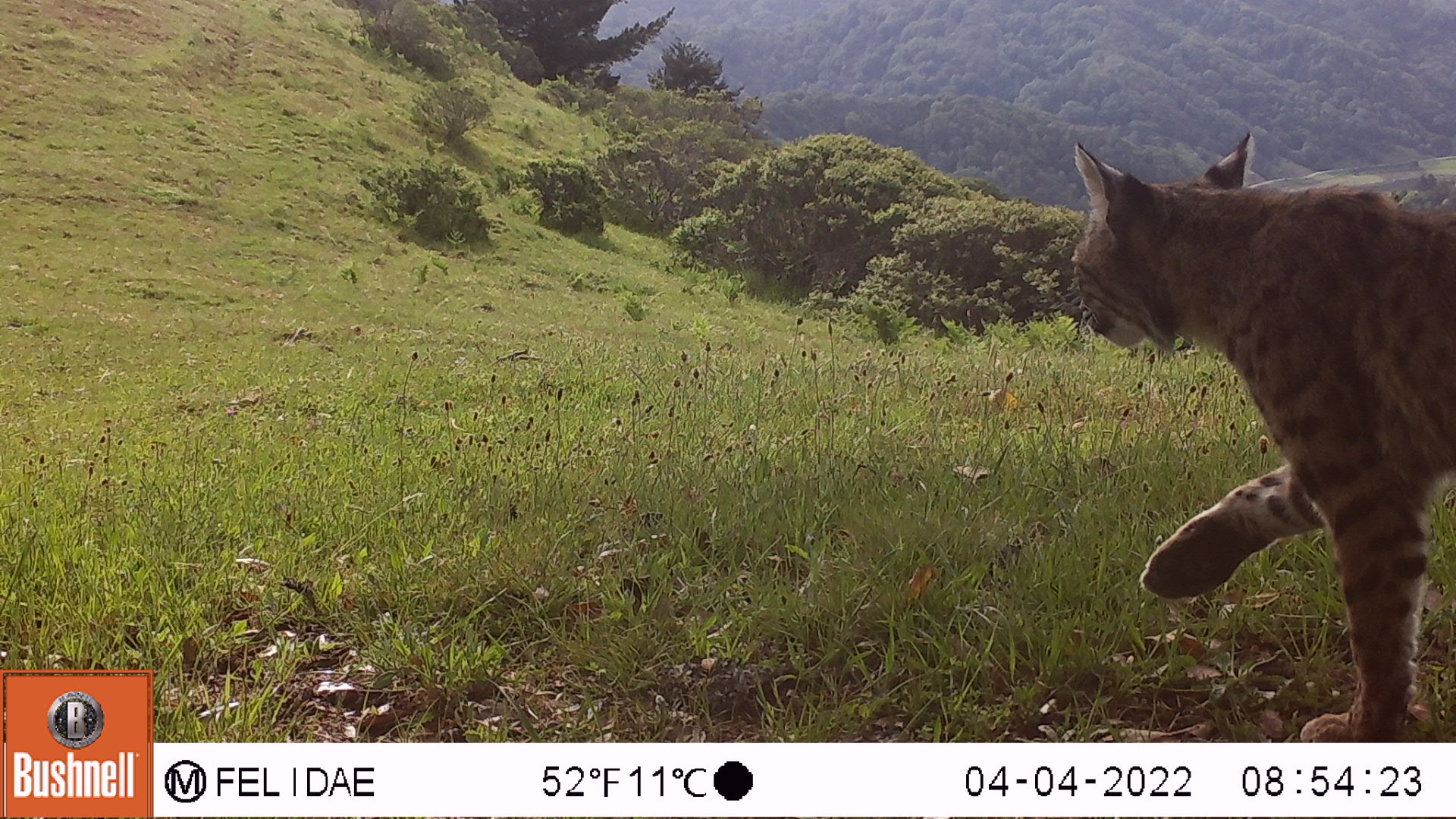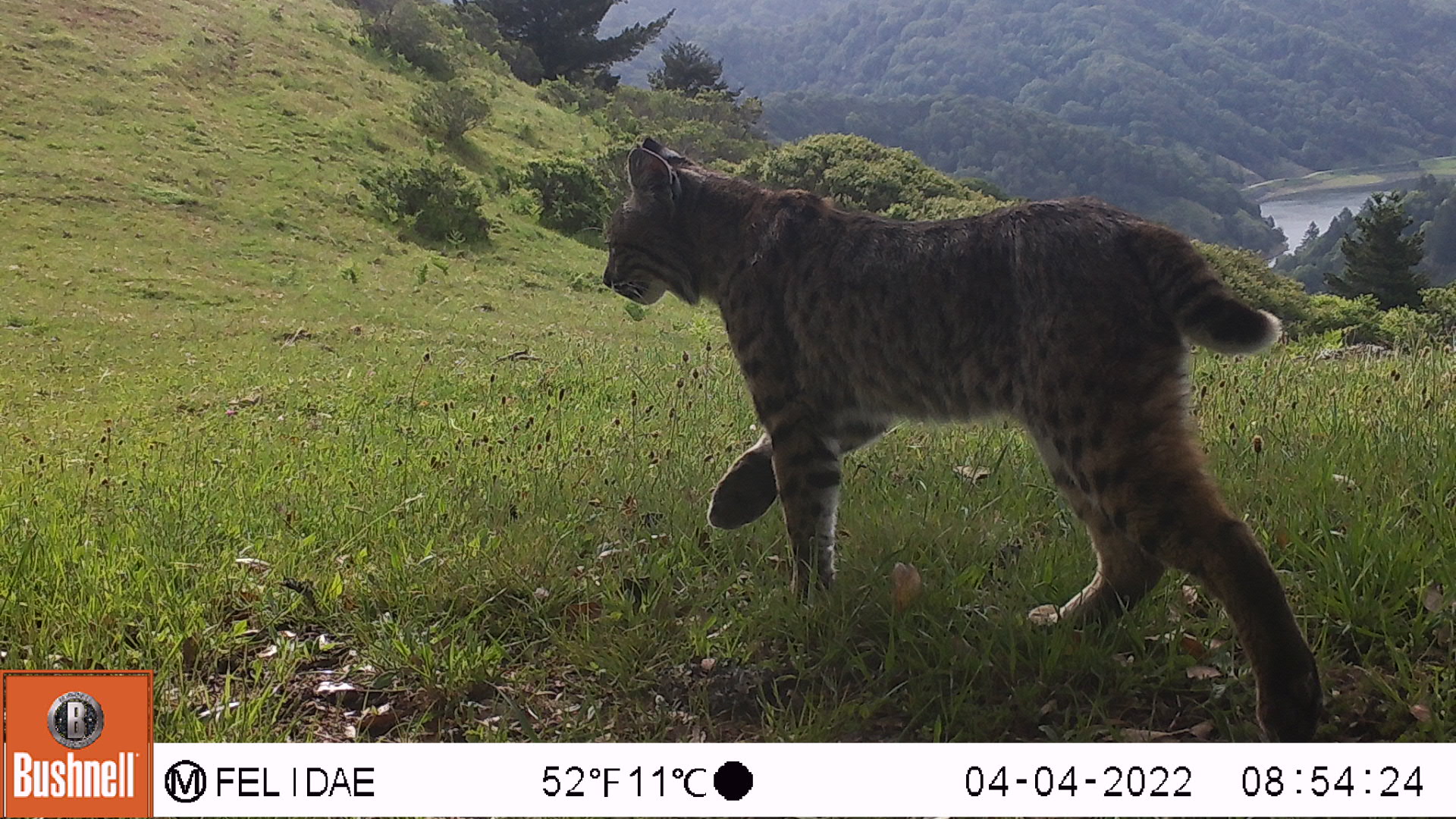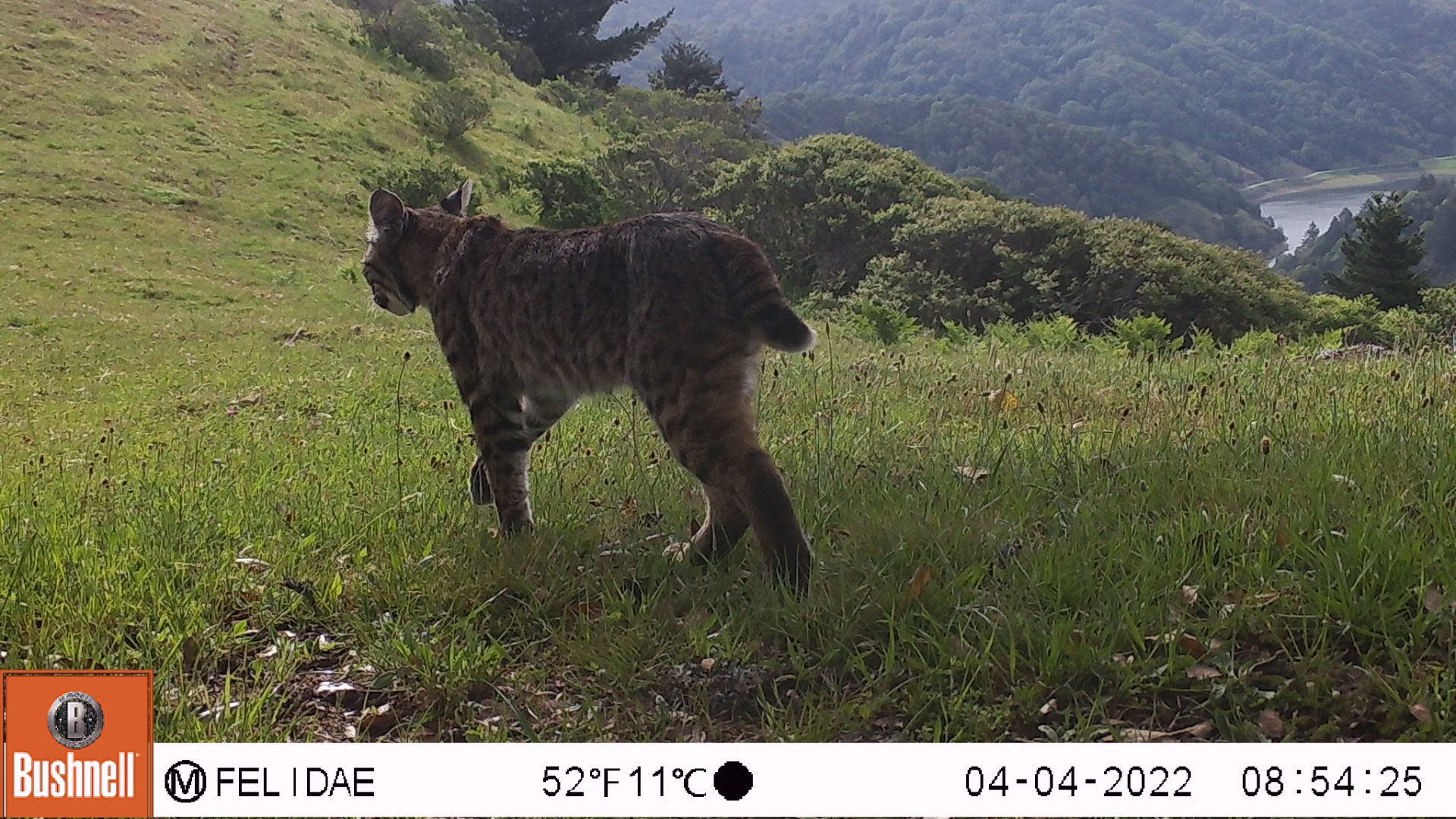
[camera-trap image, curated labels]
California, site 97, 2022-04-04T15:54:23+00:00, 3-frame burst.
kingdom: Animalia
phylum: Chordata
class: Mammalia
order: Carnivora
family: Felidae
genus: Lynx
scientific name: Lynx rufus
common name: bobcat